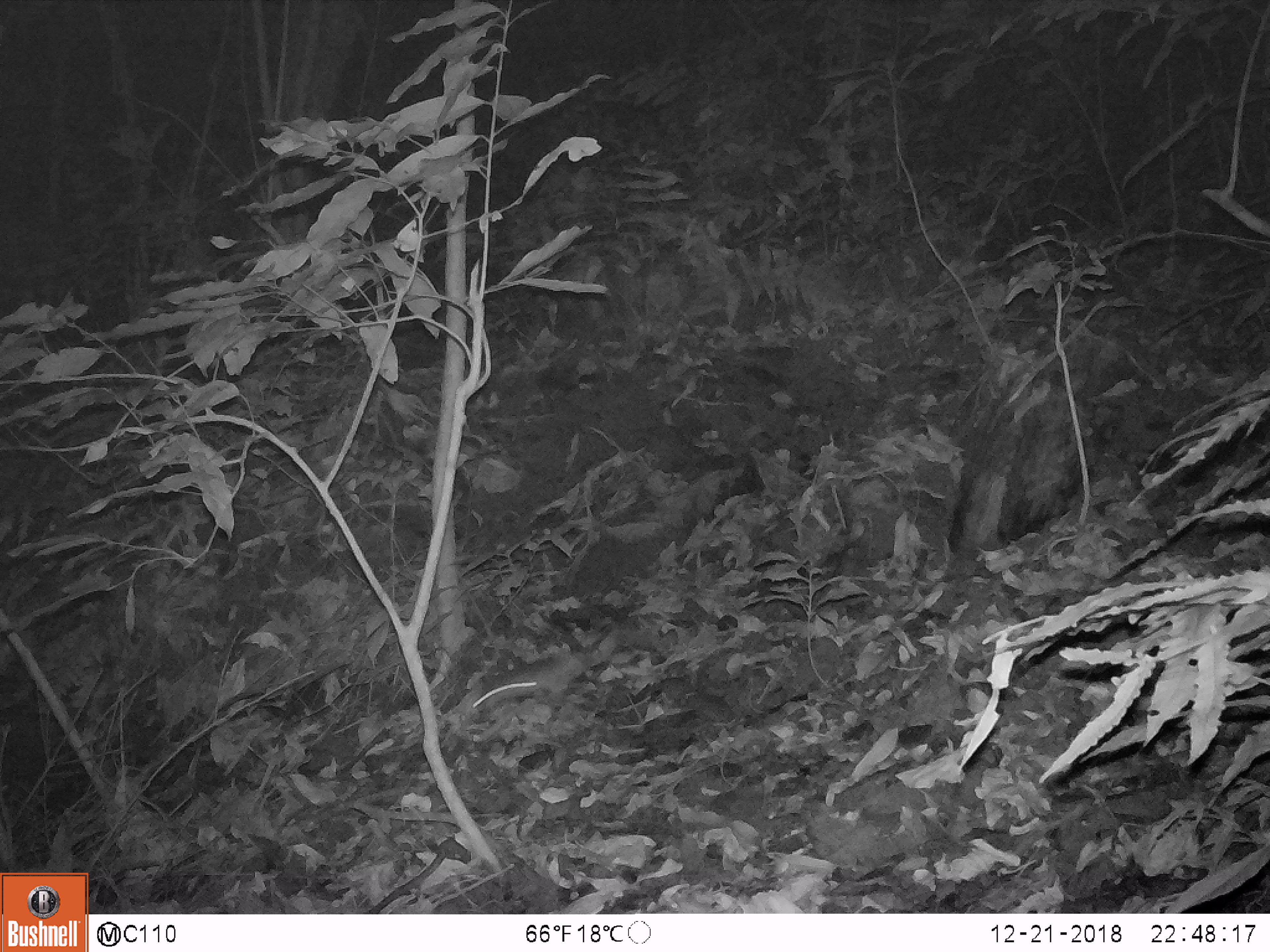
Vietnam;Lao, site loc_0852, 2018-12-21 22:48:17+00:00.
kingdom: Animalia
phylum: Chordata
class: Mammalia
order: Rodentia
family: Muridae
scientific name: Muridae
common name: old-world mice and rats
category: unidentified murid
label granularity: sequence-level